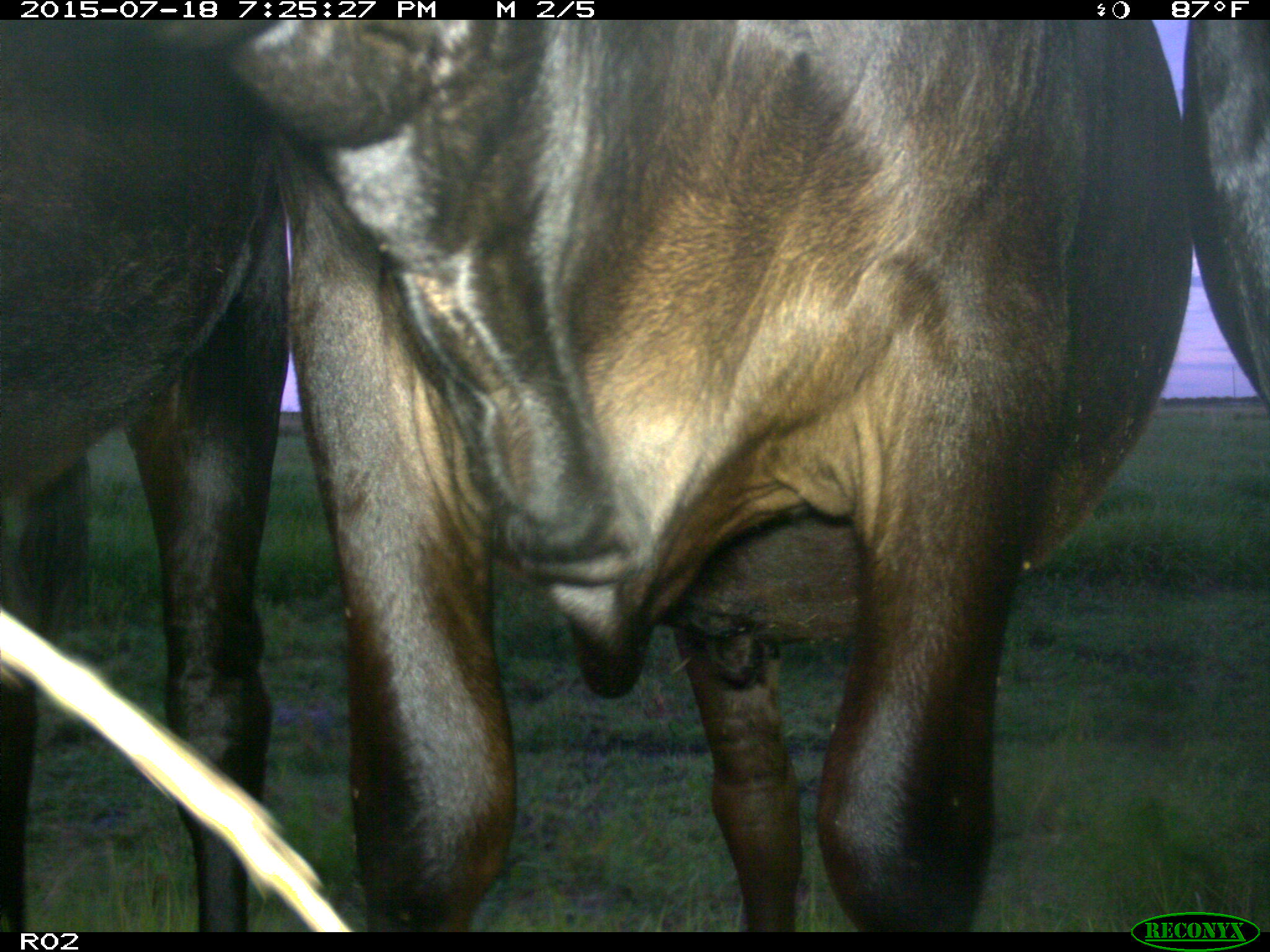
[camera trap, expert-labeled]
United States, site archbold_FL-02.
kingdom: Animalia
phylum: Chordata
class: Mammalia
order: Artiodactyla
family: Bovidae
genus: Bos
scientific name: Bos taurus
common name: domestic cow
Bos taurus (domestic cow).